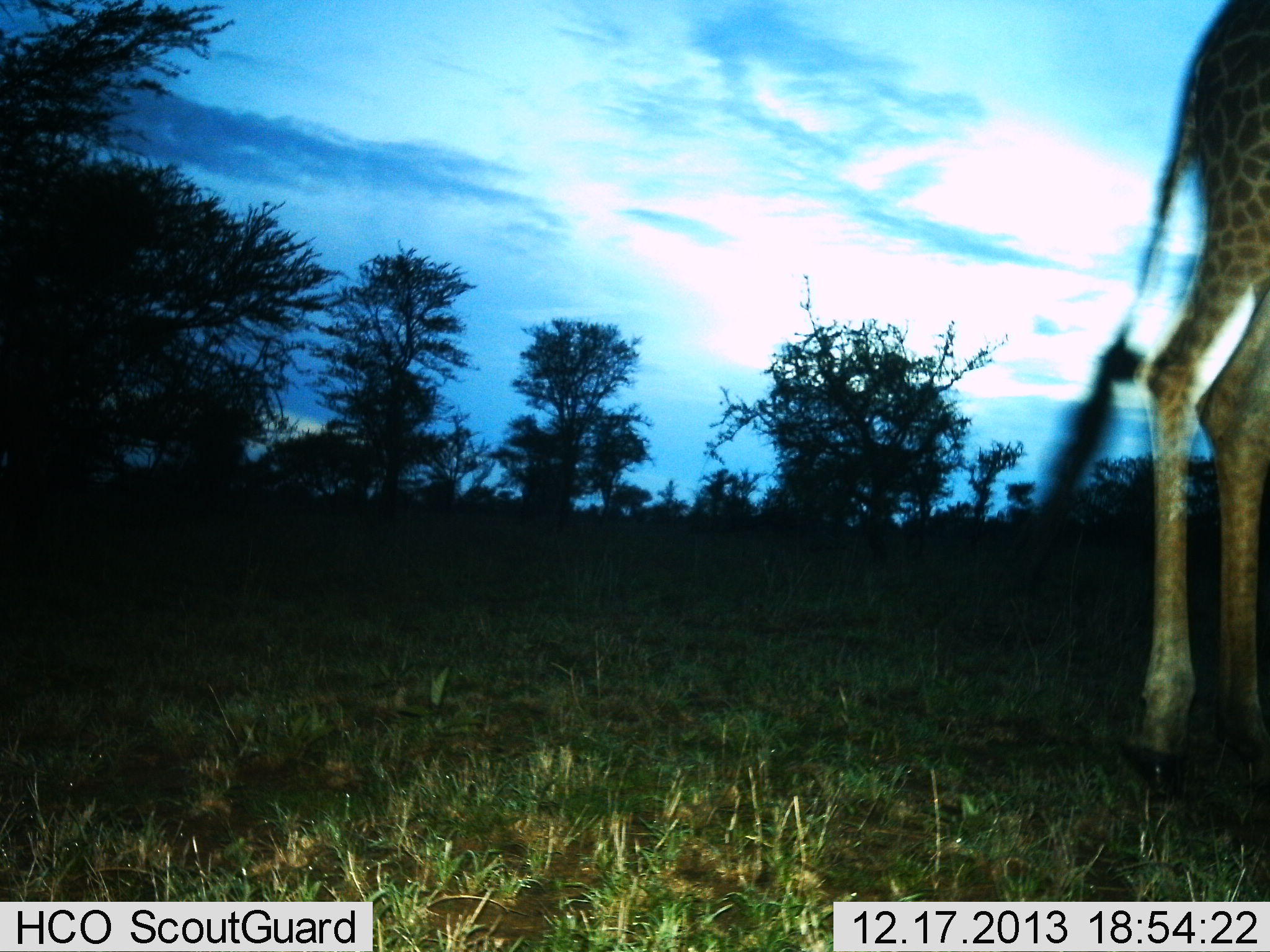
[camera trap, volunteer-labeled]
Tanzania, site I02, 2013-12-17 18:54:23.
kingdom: Animalia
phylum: Chordata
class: Mammalia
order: Artiodactyla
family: Giraffidae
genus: Giraffa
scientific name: Giraffa camelopardalis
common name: giraffe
Giraffe (Giraffa camelopardalis), count 1. Behavior (volunteer vote fractions): standing 30%, resting 0%, moving 70%, interacting 0%. Young present (vote fraction): 0%. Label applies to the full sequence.